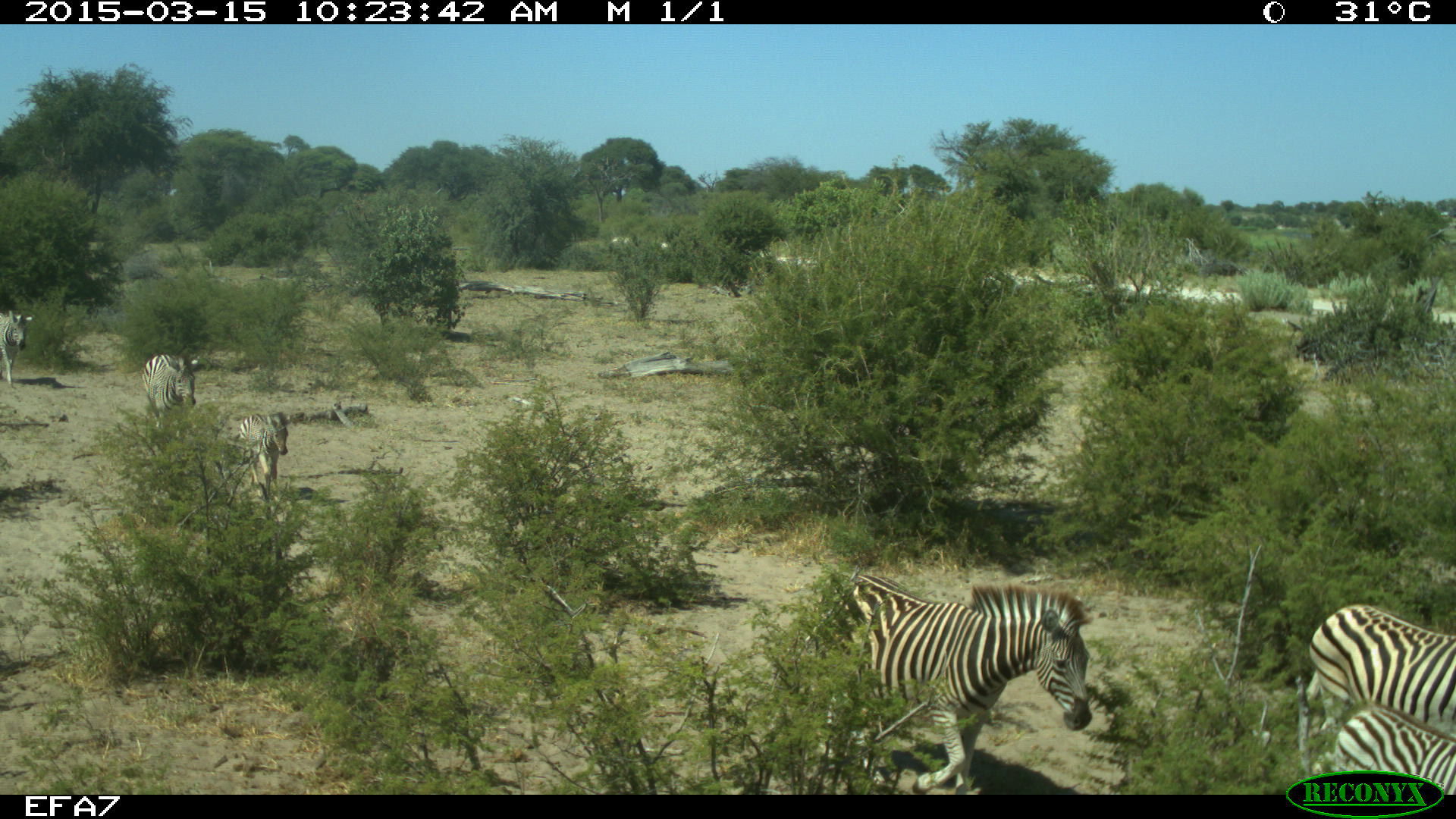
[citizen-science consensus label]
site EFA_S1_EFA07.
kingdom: Animalia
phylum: Chordata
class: Mammalia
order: Perissodactyla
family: Equidae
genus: Equus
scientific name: Equus quagga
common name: plains zebra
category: zebraplains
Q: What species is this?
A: Zebraplains (plains zebra) (Equus quagga).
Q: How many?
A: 6.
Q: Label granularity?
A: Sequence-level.